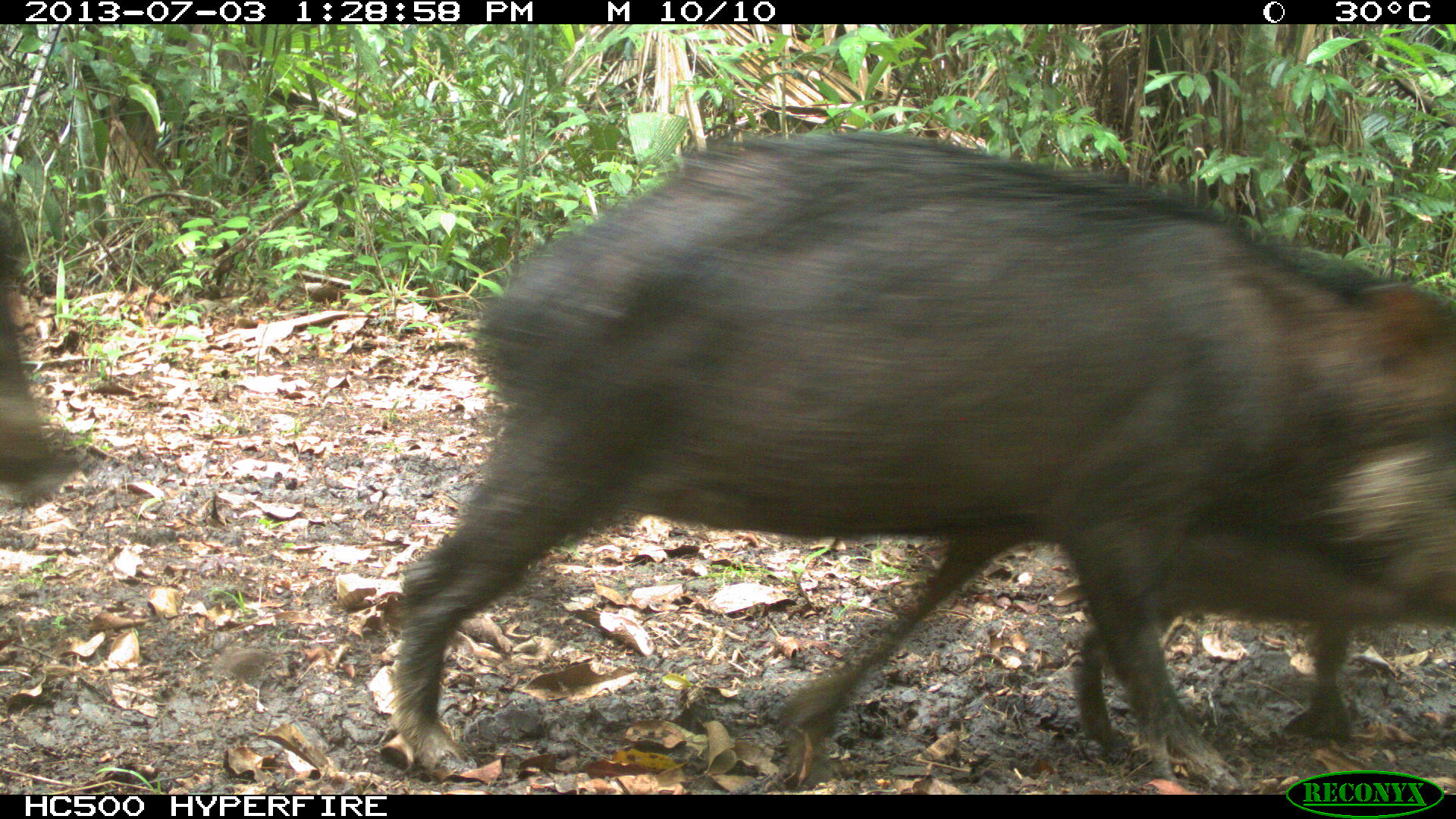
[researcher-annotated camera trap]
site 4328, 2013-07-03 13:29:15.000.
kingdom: Animalia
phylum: Chordata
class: Mammalia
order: Artiodactyla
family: Tayassuidae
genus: Tayassu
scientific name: Tayassu pecari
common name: white-lipped peccary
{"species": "Tayassu pecari (white-lipped peccary)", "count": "1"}